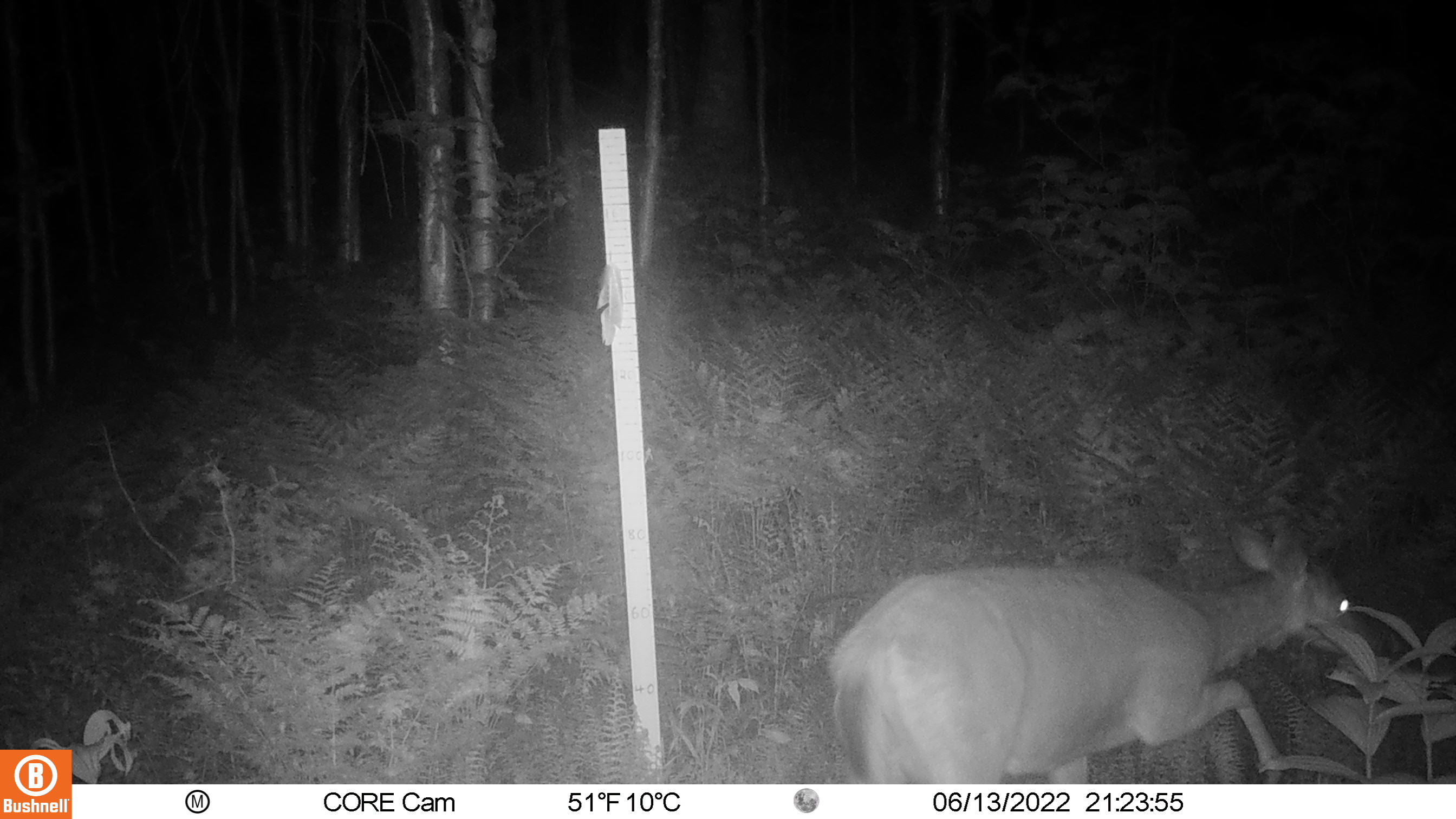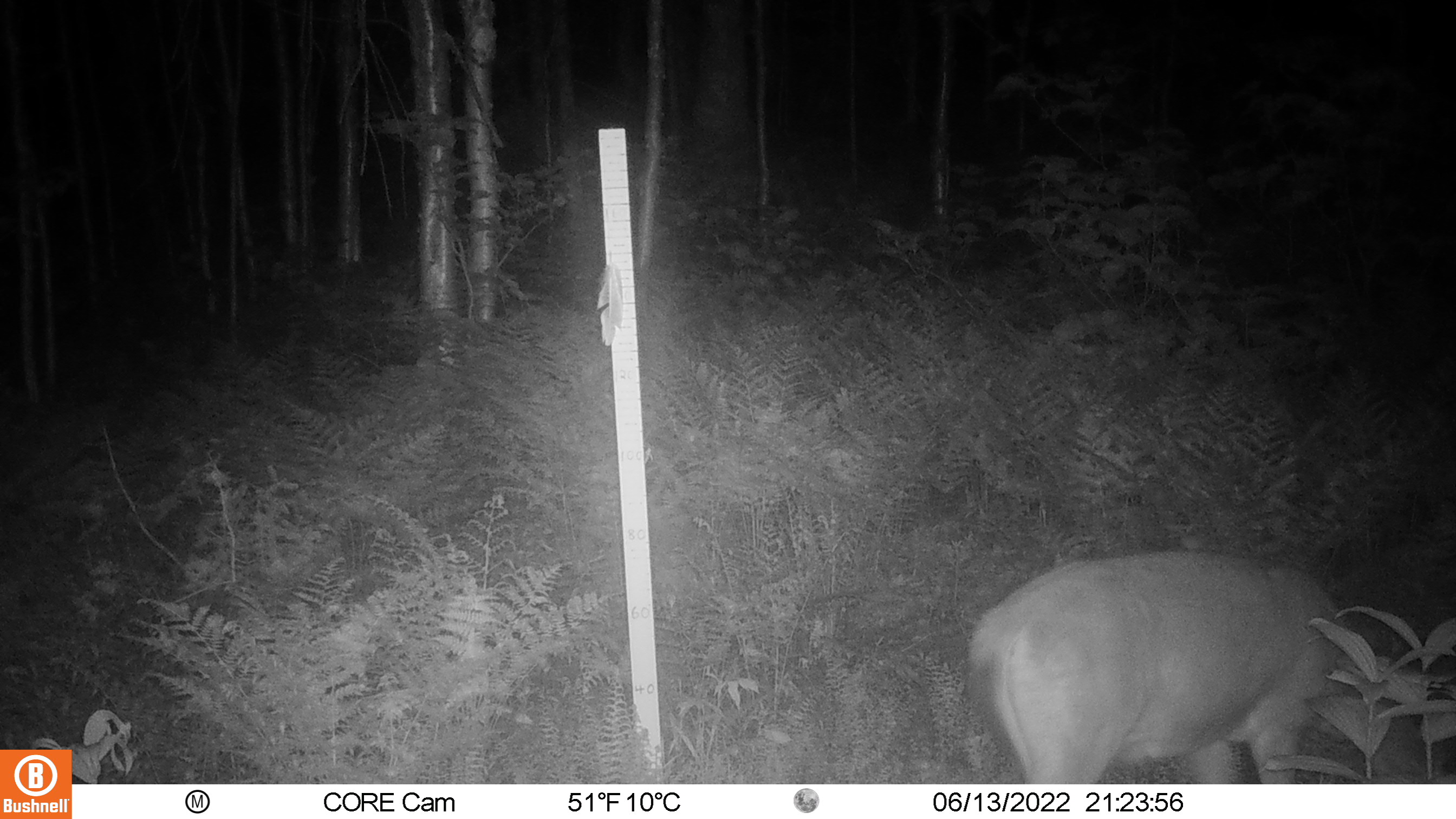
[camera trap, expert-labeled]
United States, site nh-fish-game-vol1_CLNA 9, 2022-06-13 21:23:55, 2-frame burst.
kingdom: Animalia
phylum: Chordata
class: Mammalia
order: Artiodactyla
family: Cervidae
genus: Odocoileus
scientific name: Odocoileus virginianus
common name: white-tailed deer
White-tailed deer (Odocoileus virginianus).